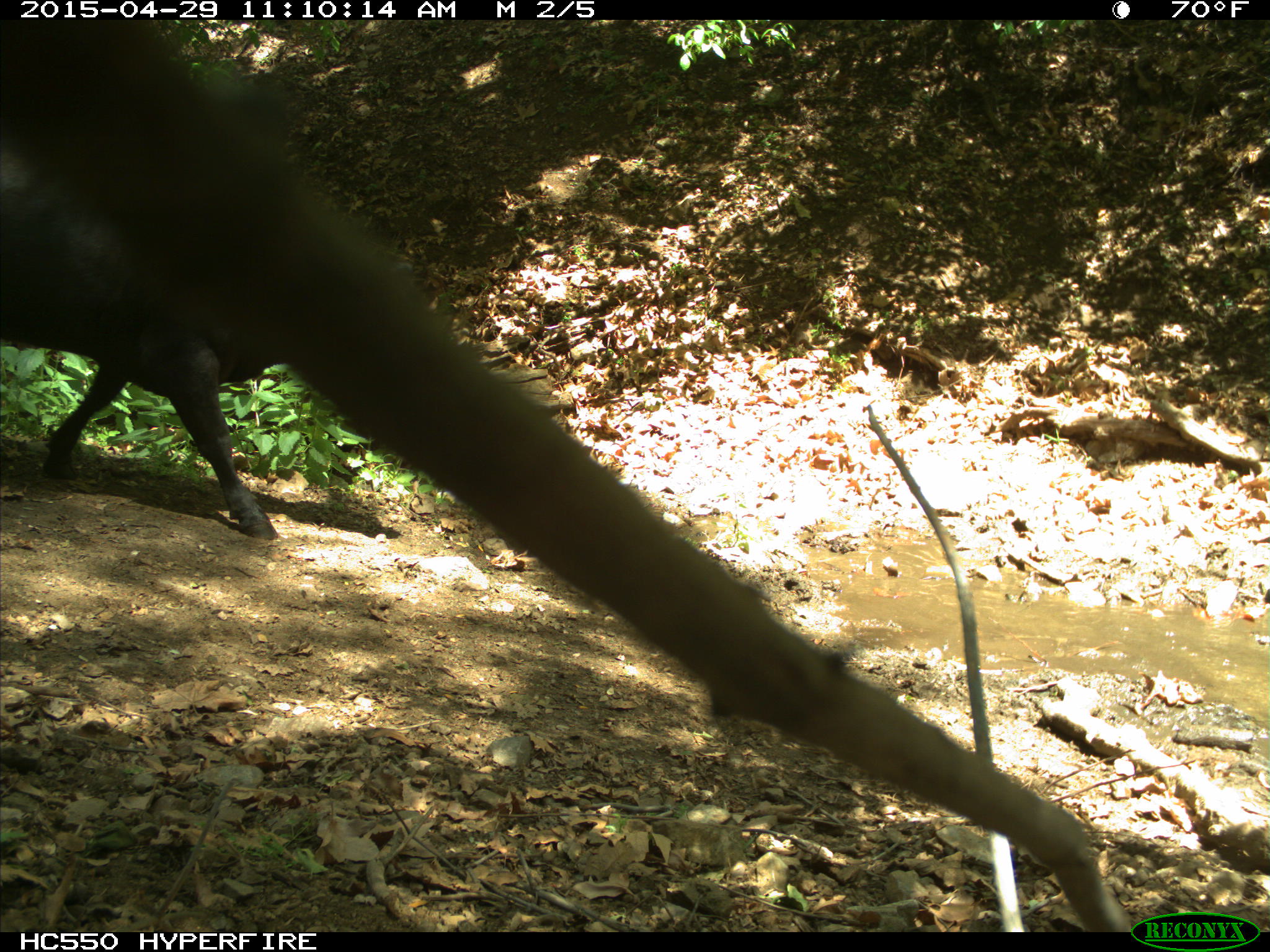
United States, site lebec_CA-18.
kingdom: Animalia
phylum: Chordata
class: Mammalia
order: Artiodactyla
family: Bovidae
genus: Bos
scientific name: Bos taurus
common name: domestic cow